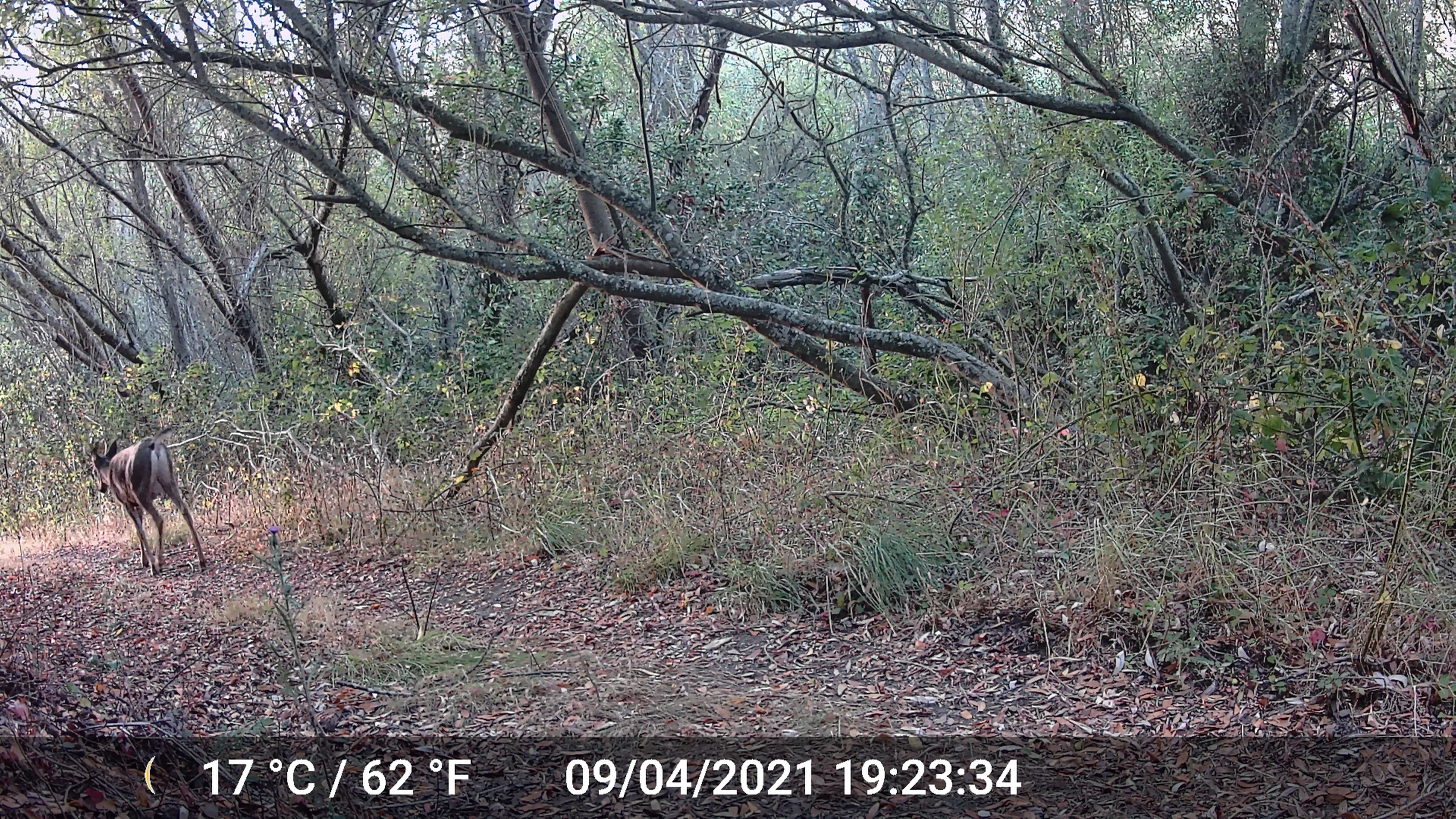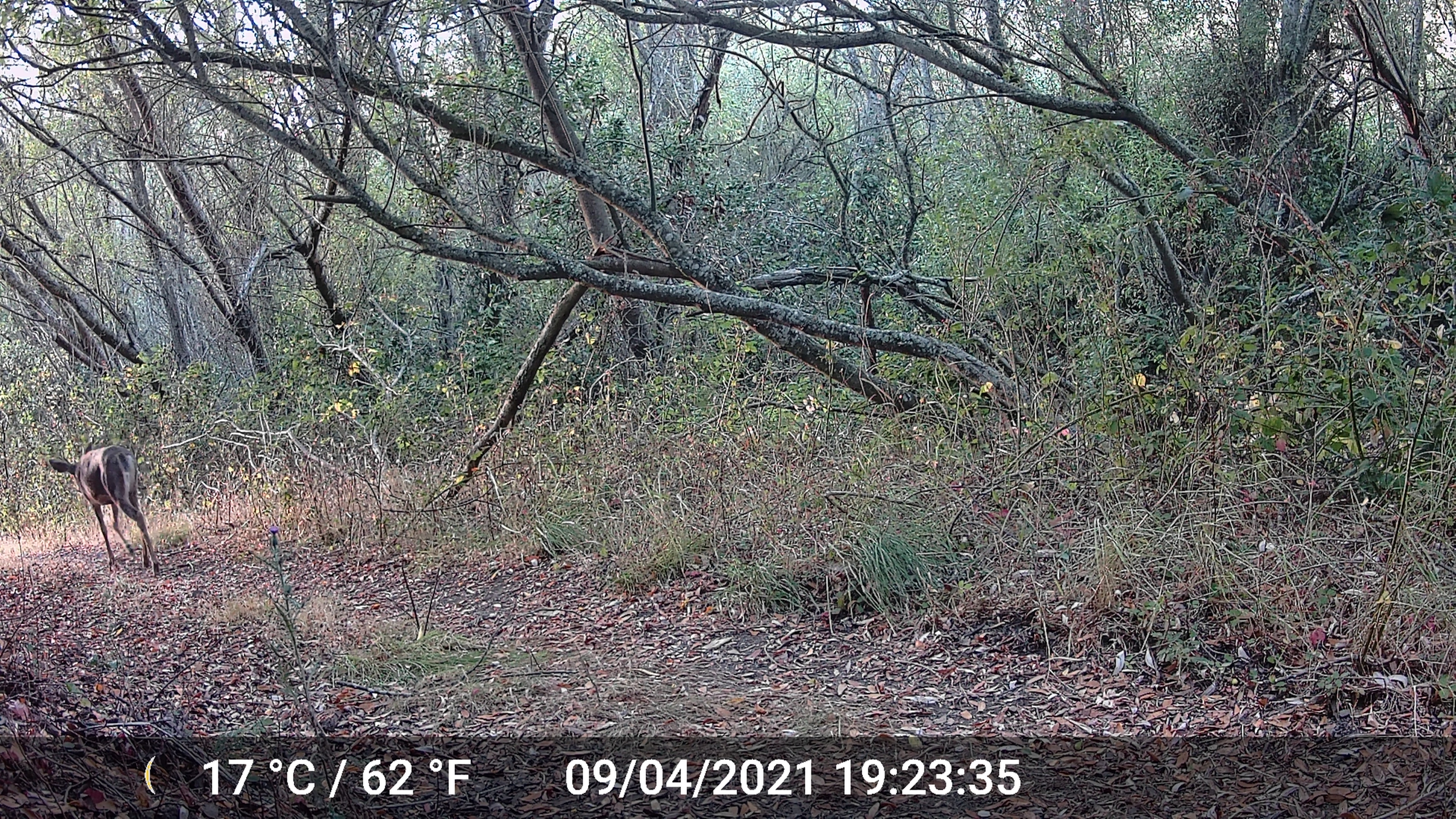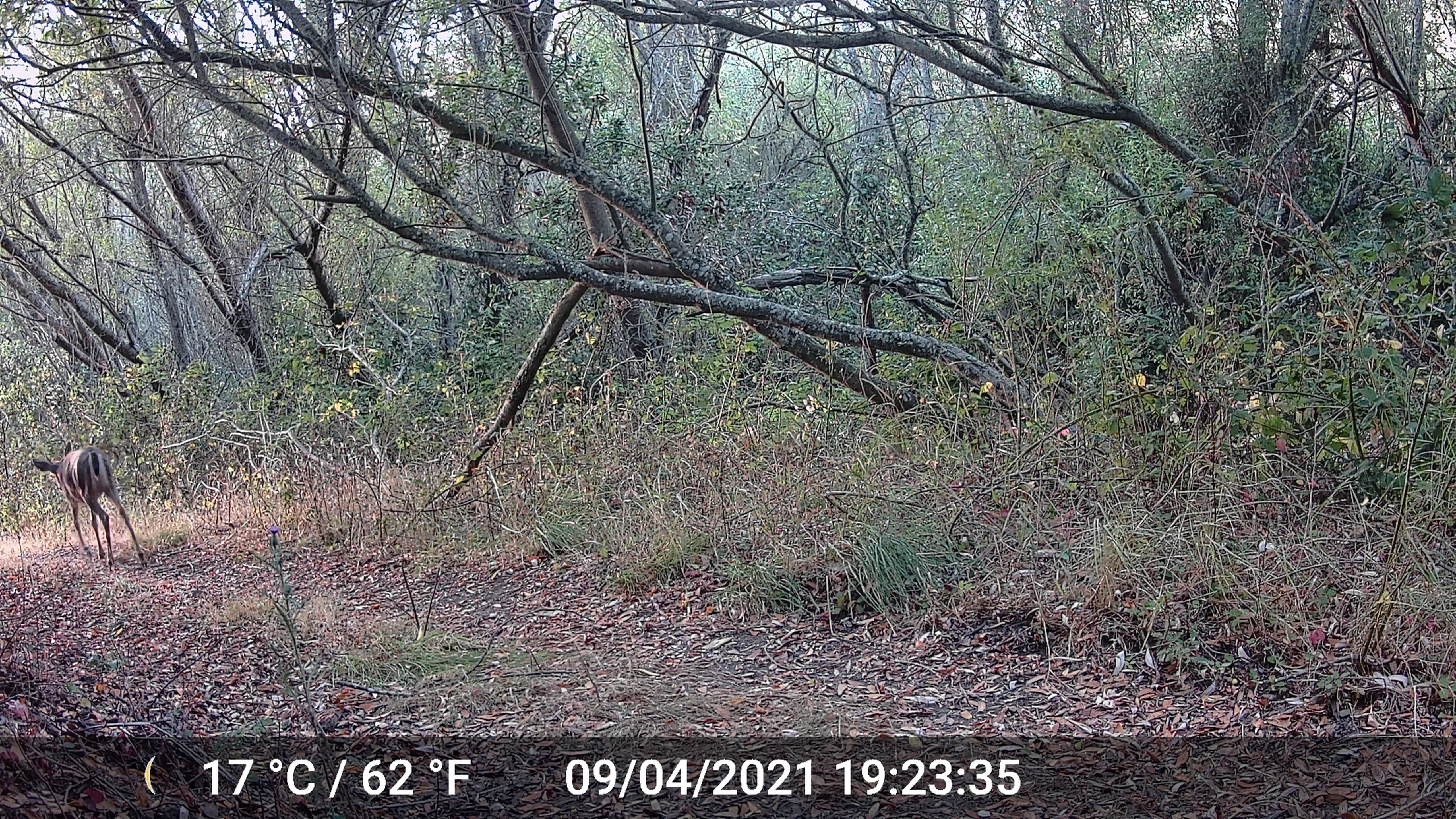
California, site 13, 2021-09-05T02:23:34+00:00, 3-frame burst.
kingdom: Animalia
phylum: Chordata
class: Mammalia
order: Artiodactyla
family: Cervidae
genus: Odocoileus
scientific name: Odocoileus hemionus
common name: mule deer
Mule deer (Odocoileus hemionus).